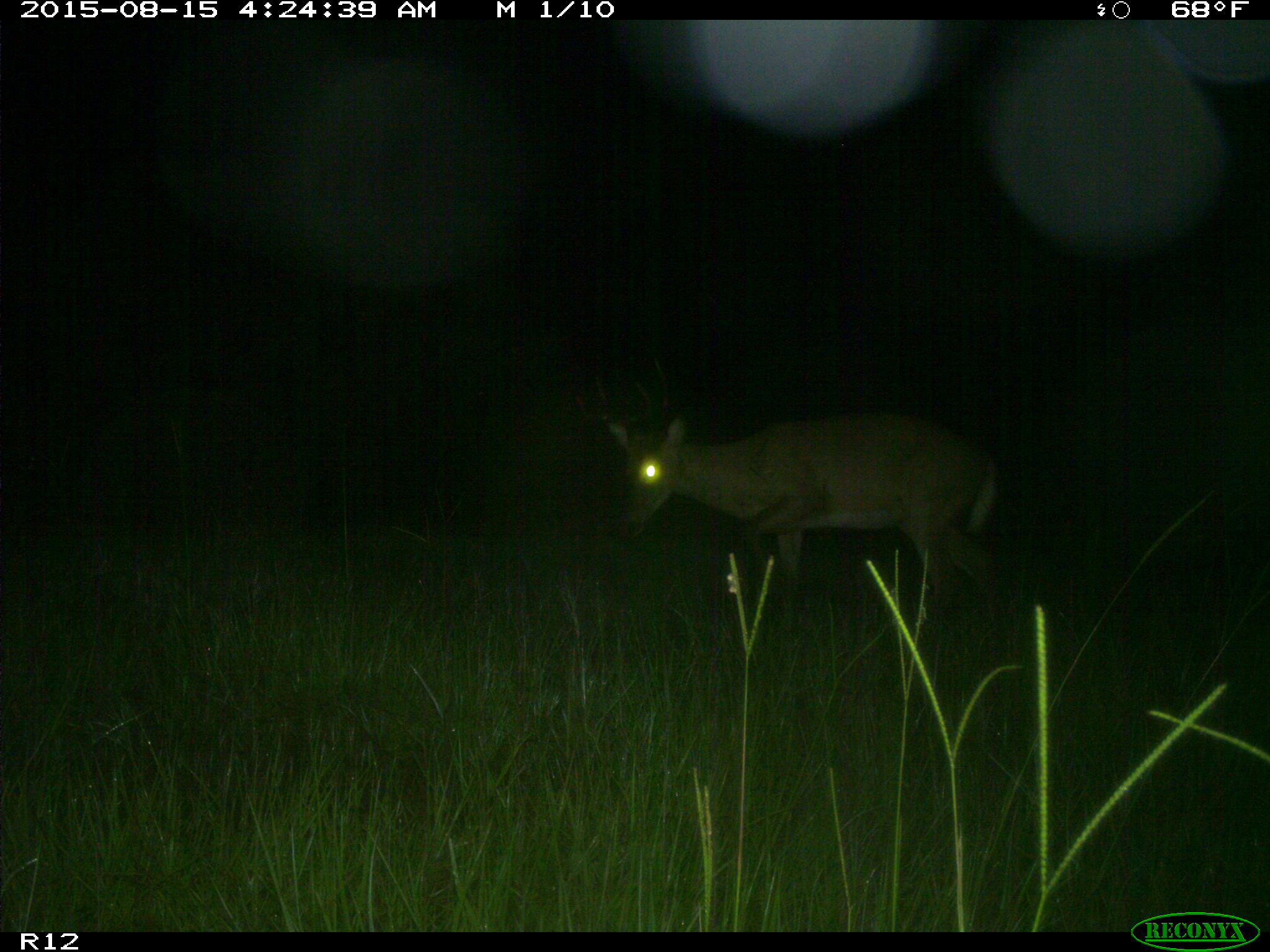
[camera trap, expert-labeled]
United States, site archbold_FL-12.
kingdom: Animalia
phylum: Chordata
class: Mammalia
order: Artiodactyla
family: Cervidae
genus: Odocoileus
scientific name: Odocoileus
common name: deer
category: unidentified deer